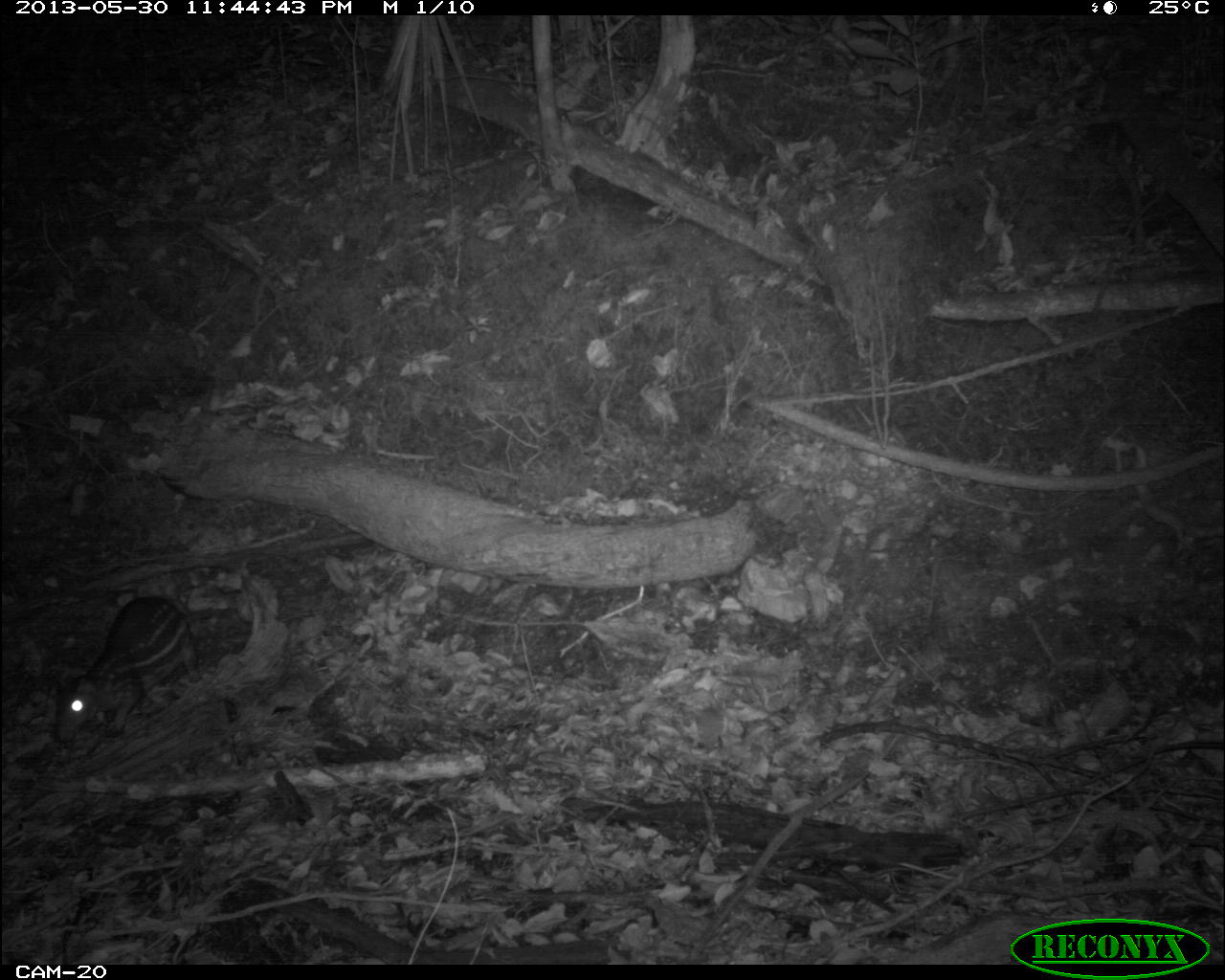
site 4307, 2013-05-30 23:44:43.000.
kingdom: Animalia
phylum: Chordata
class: Mammalia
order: Rodentia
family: Cuniculidae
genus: Cuniculus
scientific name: Cuniculus paca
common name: lowland paca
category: agouti paca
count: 1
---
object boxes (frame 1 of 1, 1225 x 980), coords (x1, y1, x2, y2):
agouti paca: (51, 596, 201, 743)